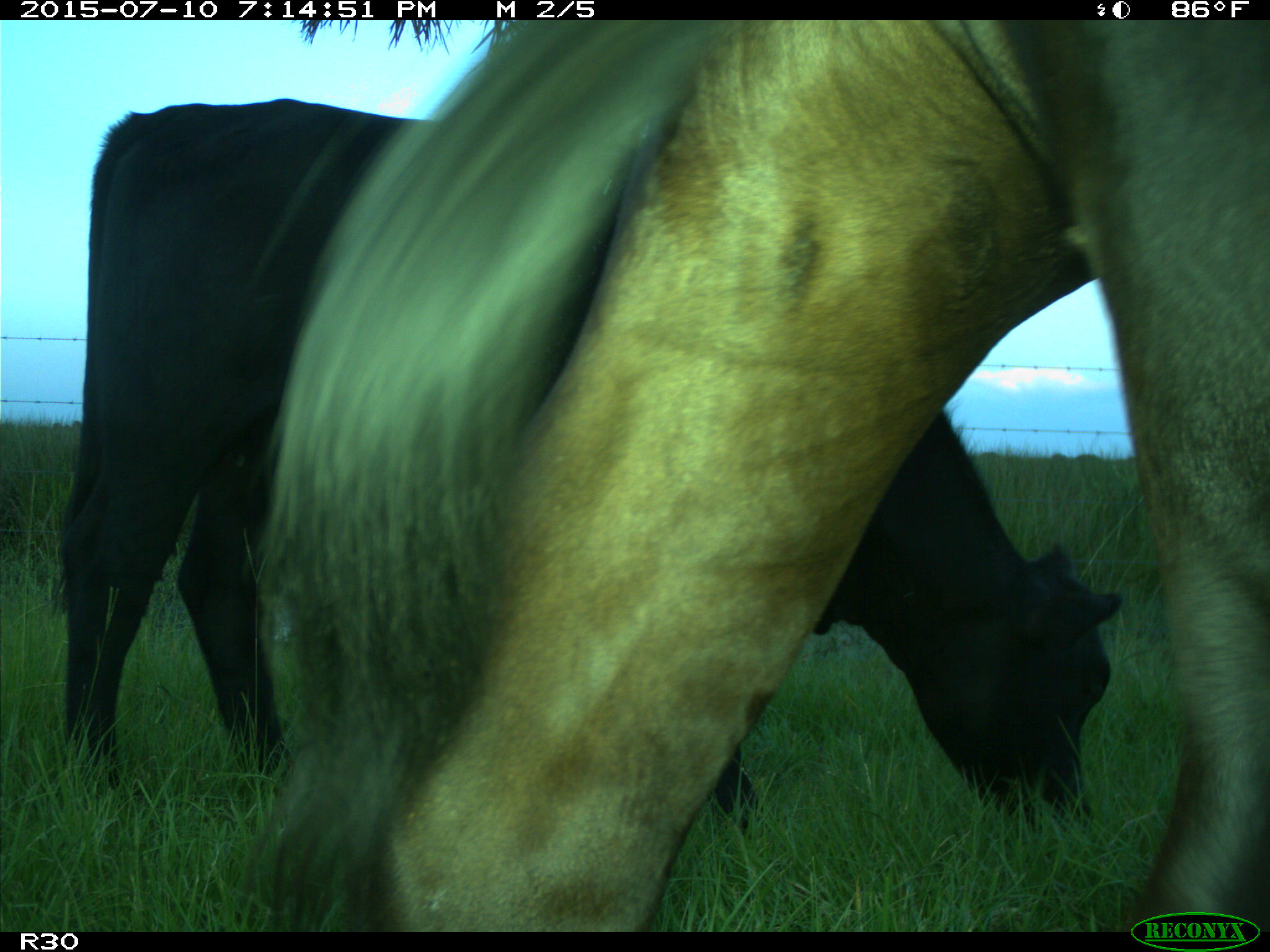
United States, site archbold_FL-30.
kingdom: Animalia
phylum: Chordata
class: Mammalia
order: Artiodactyla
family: Bovidae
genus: Bos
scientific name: Bos taurus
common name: domestic cow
Bos taurus (domestic cow).